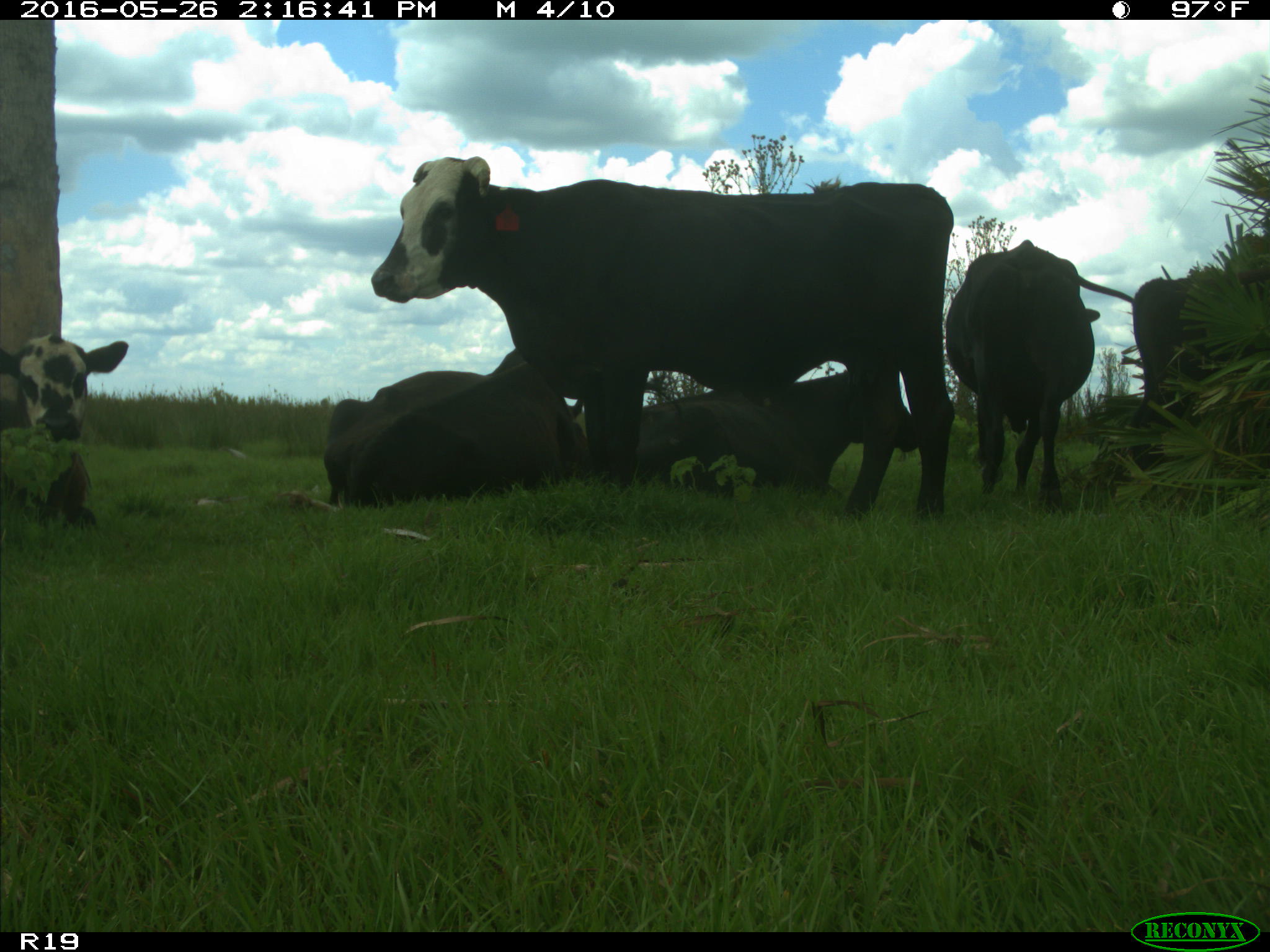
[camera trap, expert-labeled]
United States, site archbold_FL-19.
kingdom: Animalia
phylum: Chordata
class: Mammalia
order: Artiodactyla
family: Bovidae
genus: Bos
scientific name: Bos taurus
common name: domestic cow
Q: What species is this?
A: Bos taurus (domestic cow).